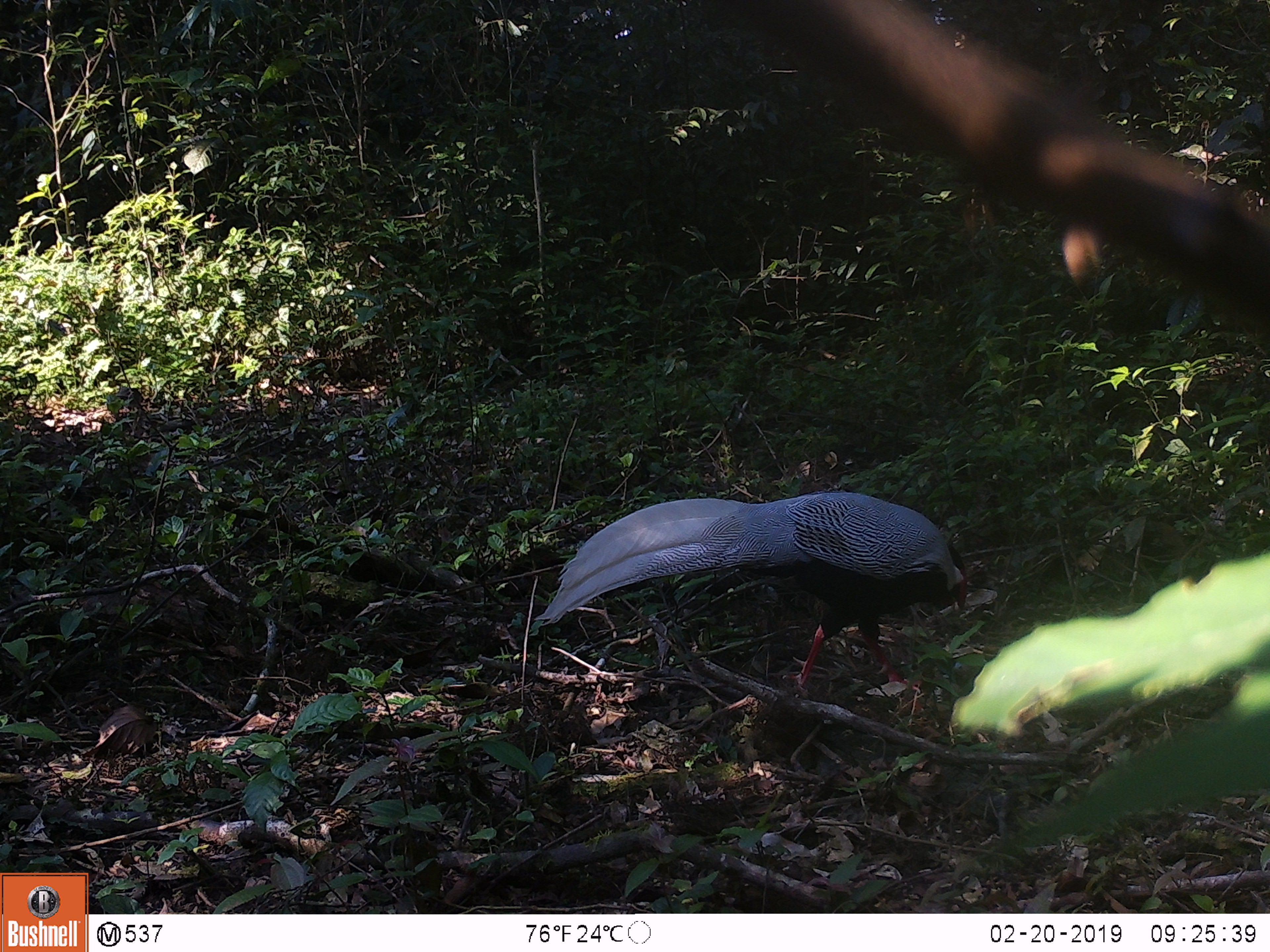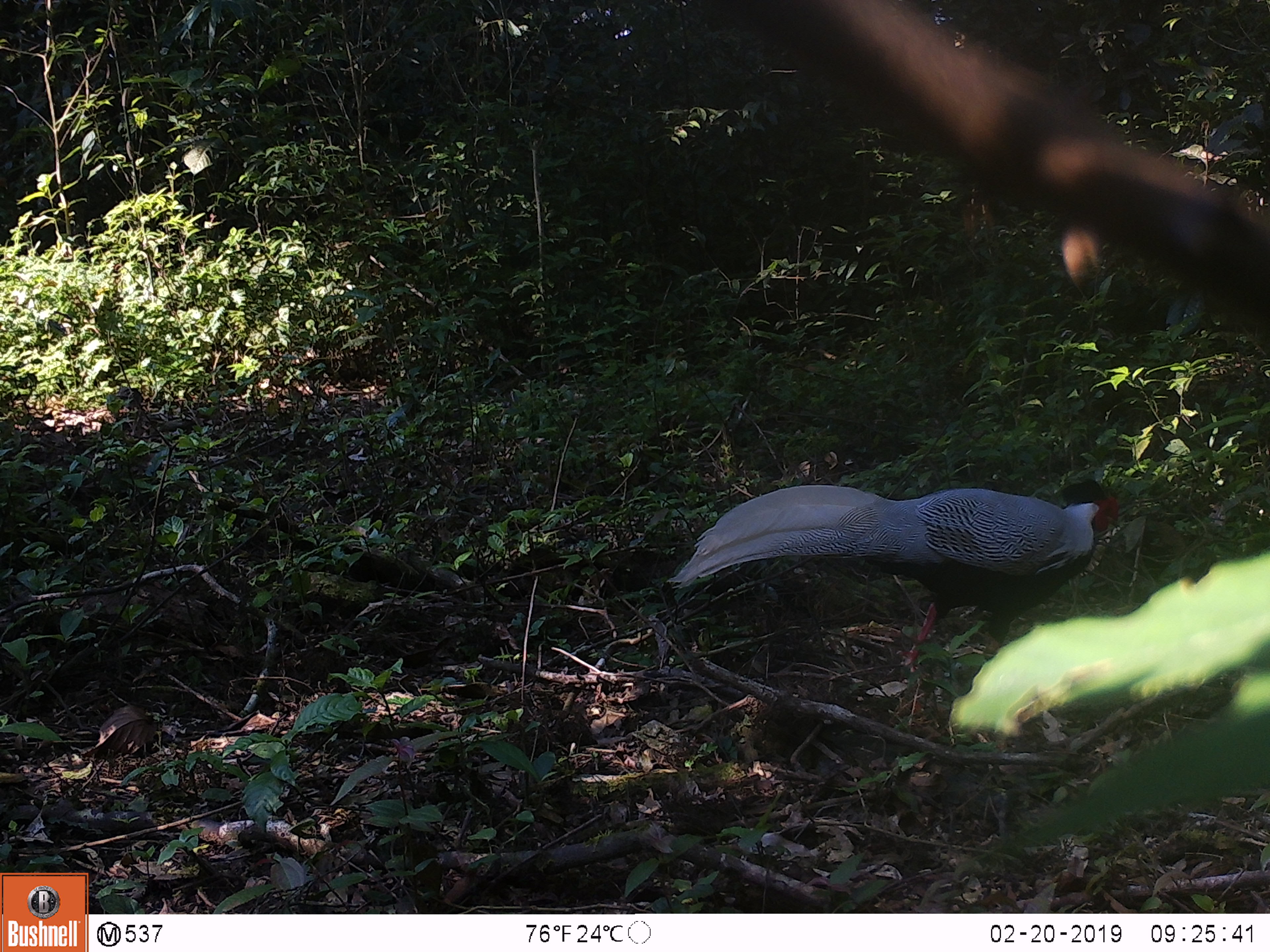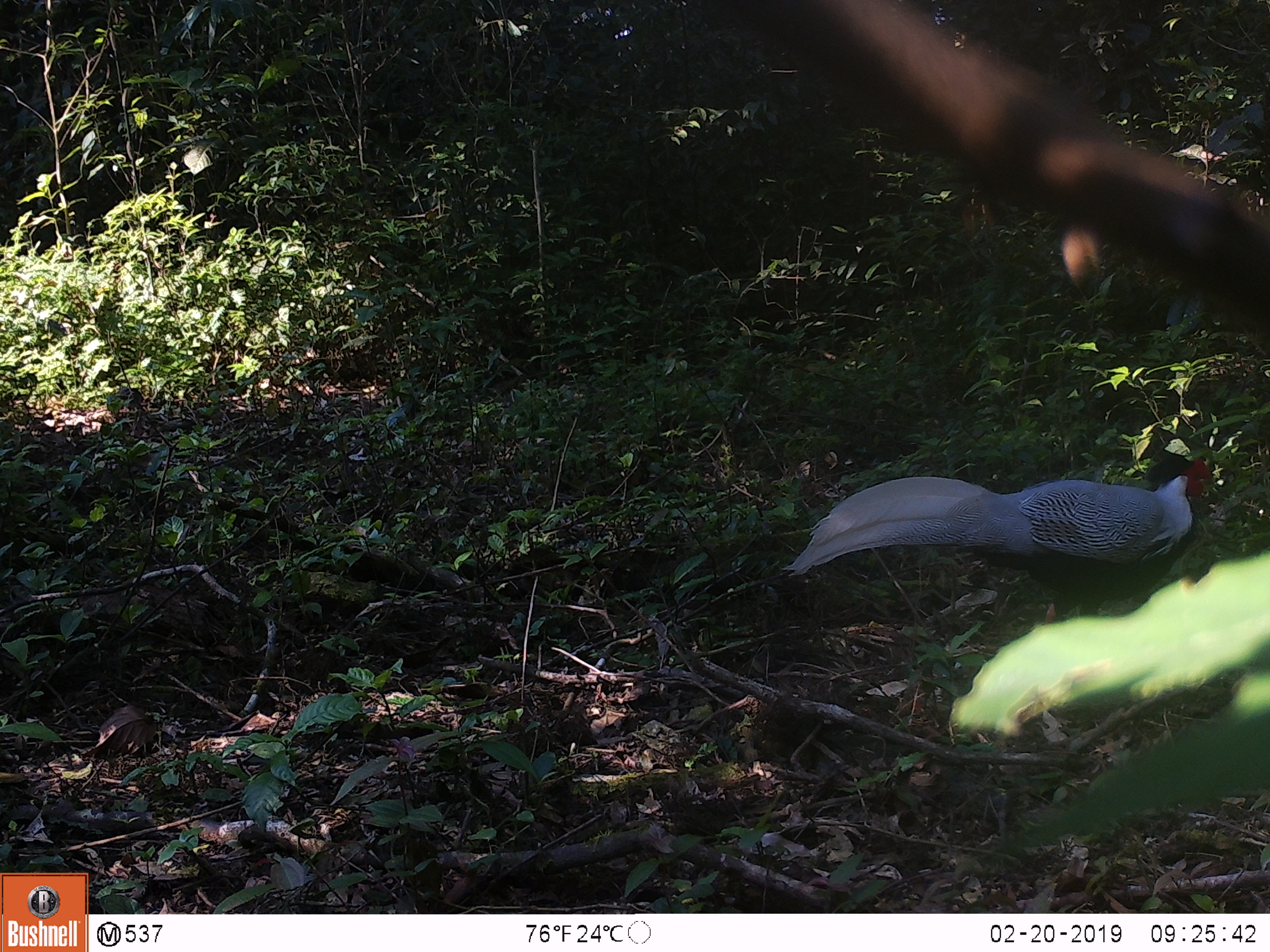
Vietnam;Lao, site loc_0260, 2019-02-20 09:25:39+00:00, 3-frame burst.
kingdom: Animalia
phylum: Chordata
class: Aves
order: Galliformes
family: Phasianidae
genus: Lophura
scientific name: Lophura nycthemera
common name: silver pheasant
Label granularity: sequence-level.